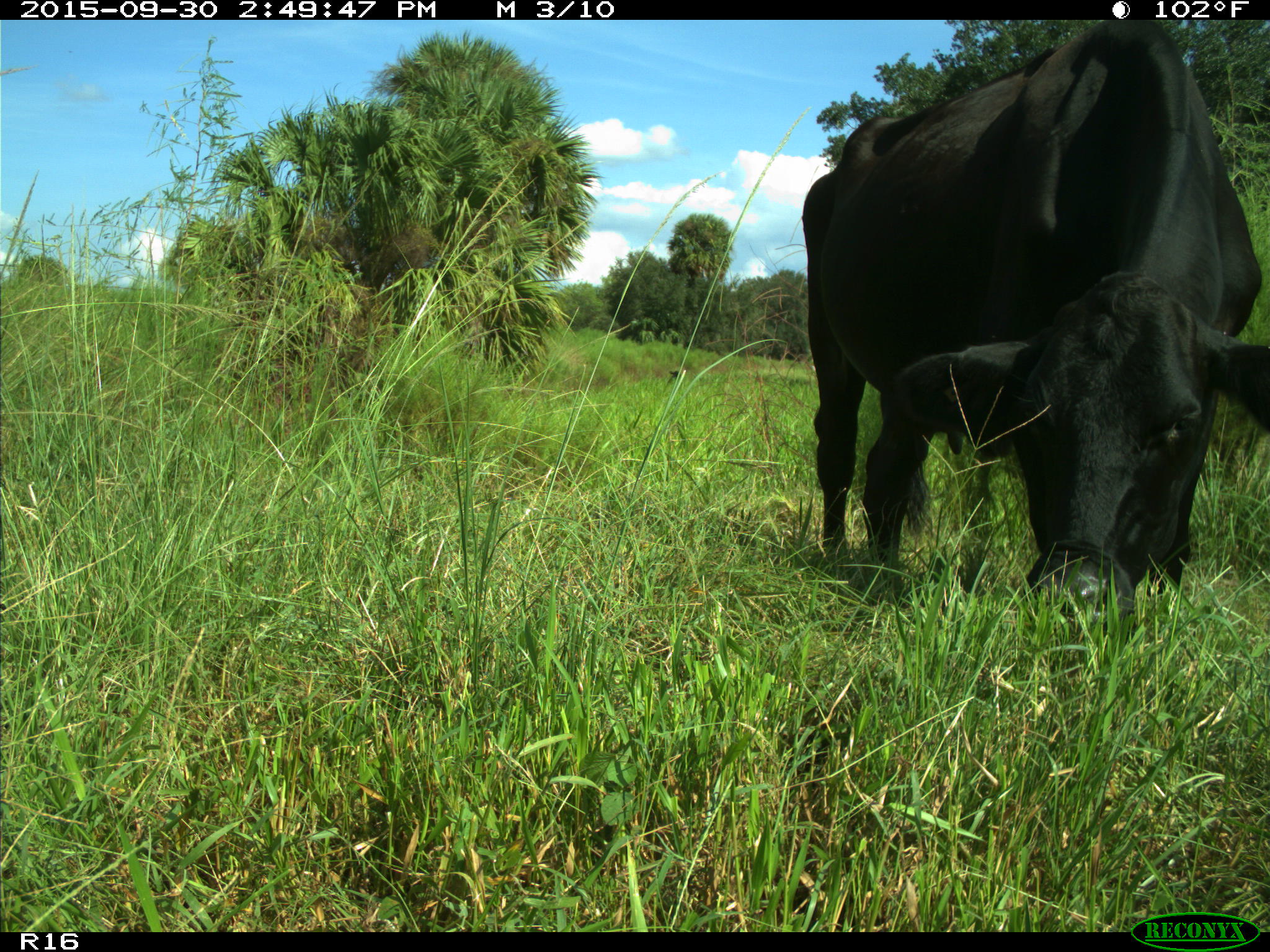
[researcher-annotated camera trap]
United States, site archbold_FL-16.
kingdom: Animalia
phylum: Chordata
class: Mammalia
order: Artiodactyla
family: Bovidae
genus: Bos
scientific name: Bos taurus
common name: domestic cow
Bos taurus (domestic cow).